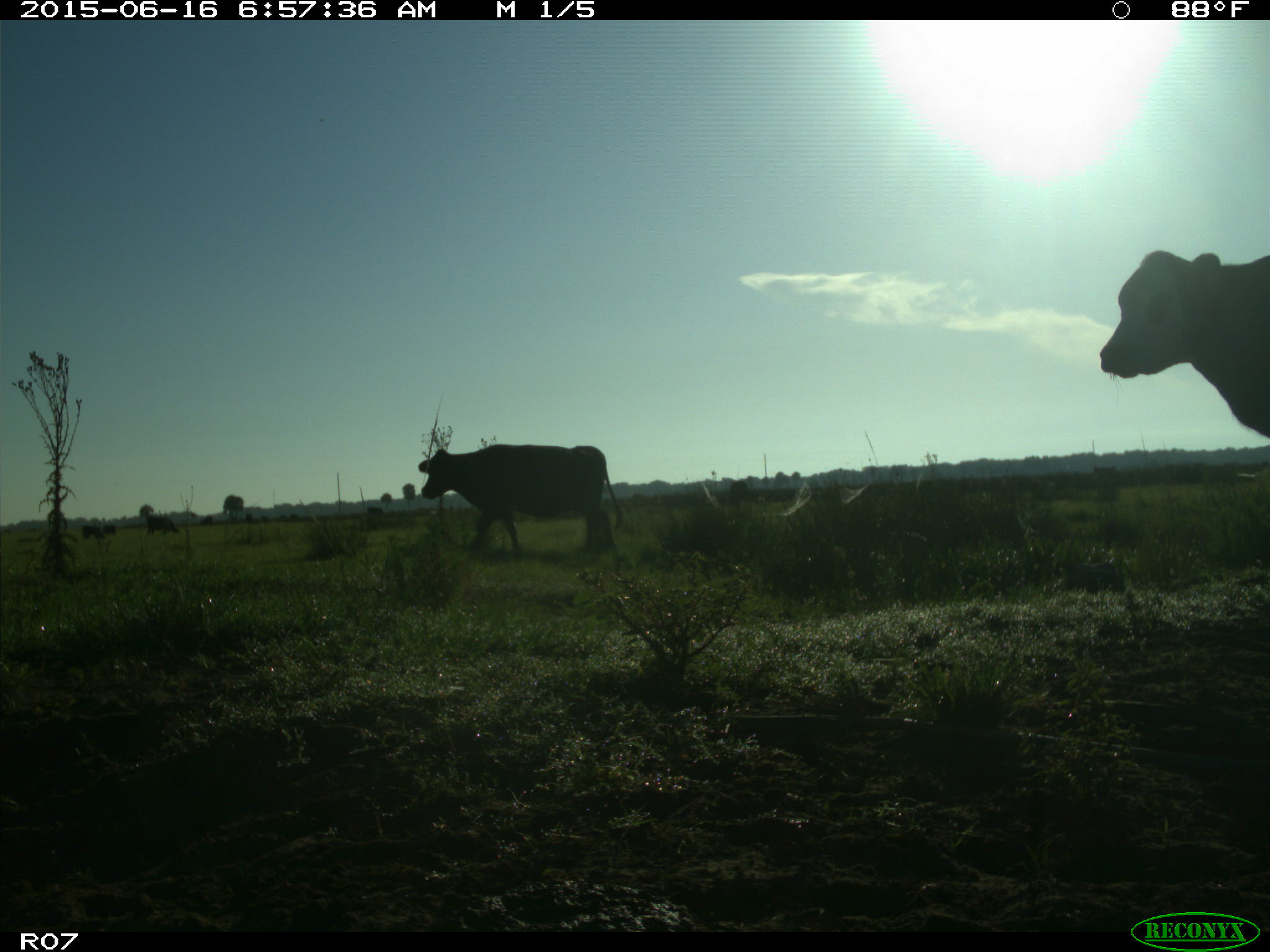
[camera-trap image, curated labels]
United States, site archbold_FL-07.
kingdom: Animalia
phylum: Chordata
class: Mammalia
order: Artiodactyla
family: Bovidae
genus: Bos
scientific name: Bos taurus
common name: domestic cow